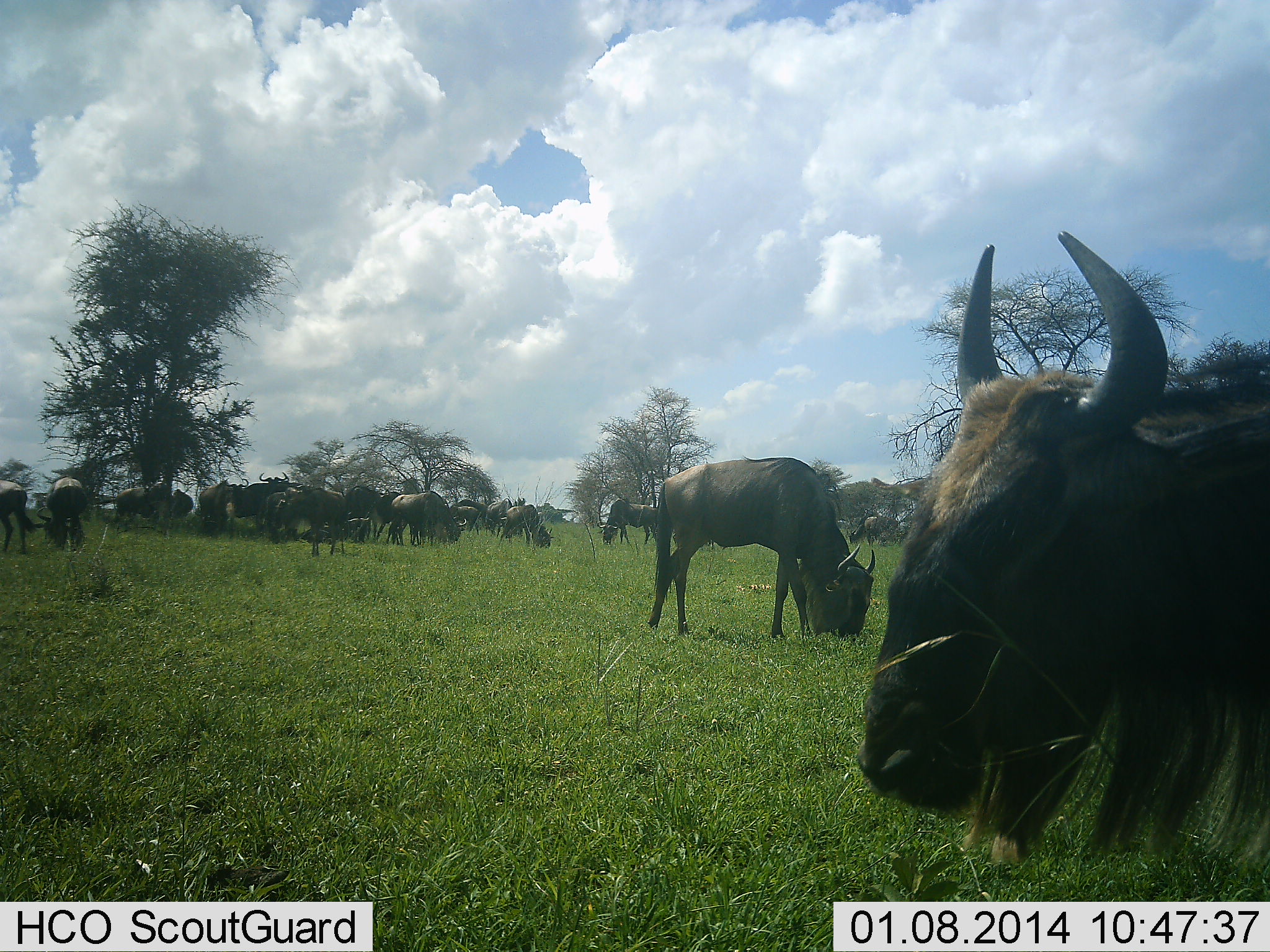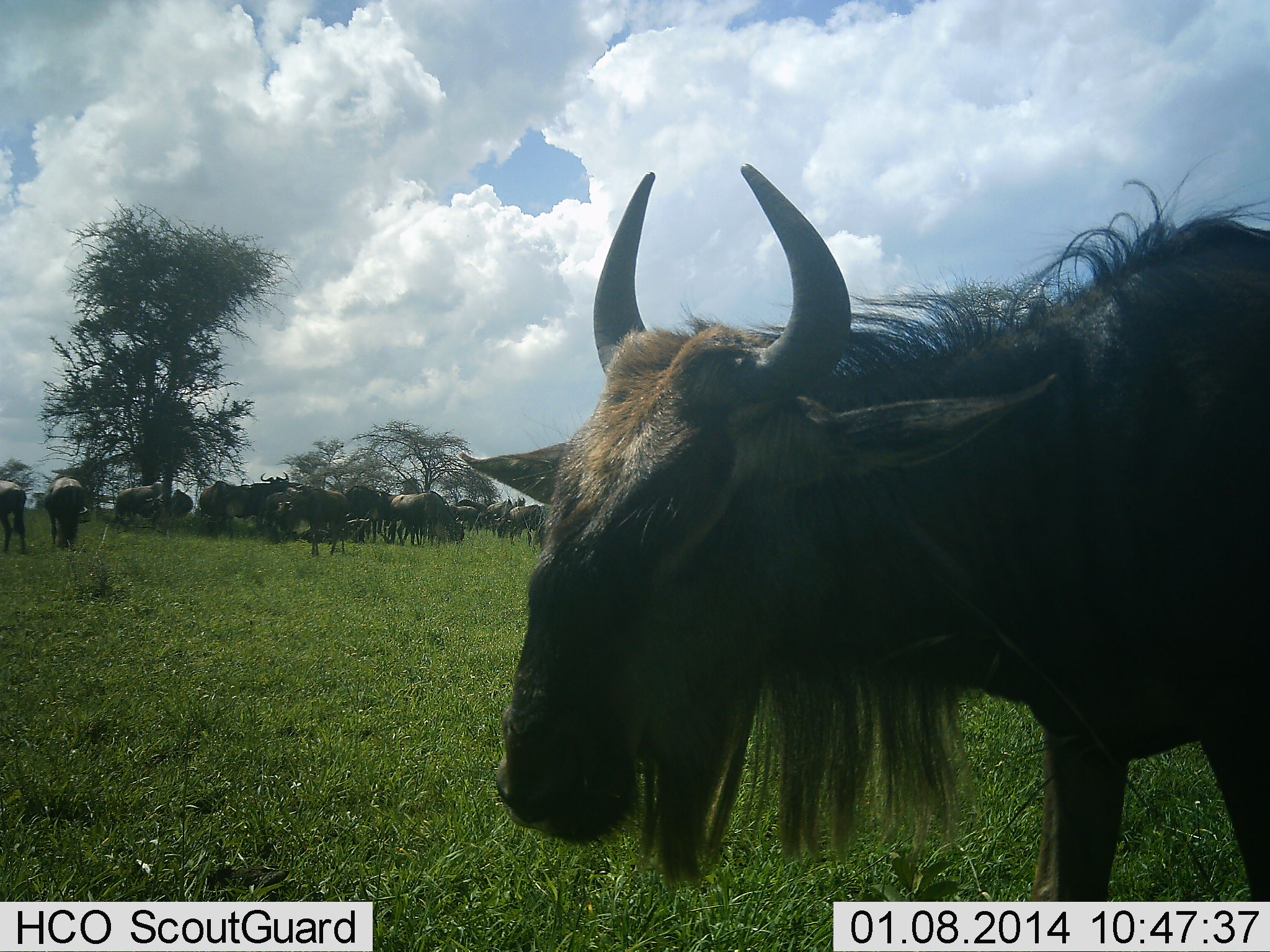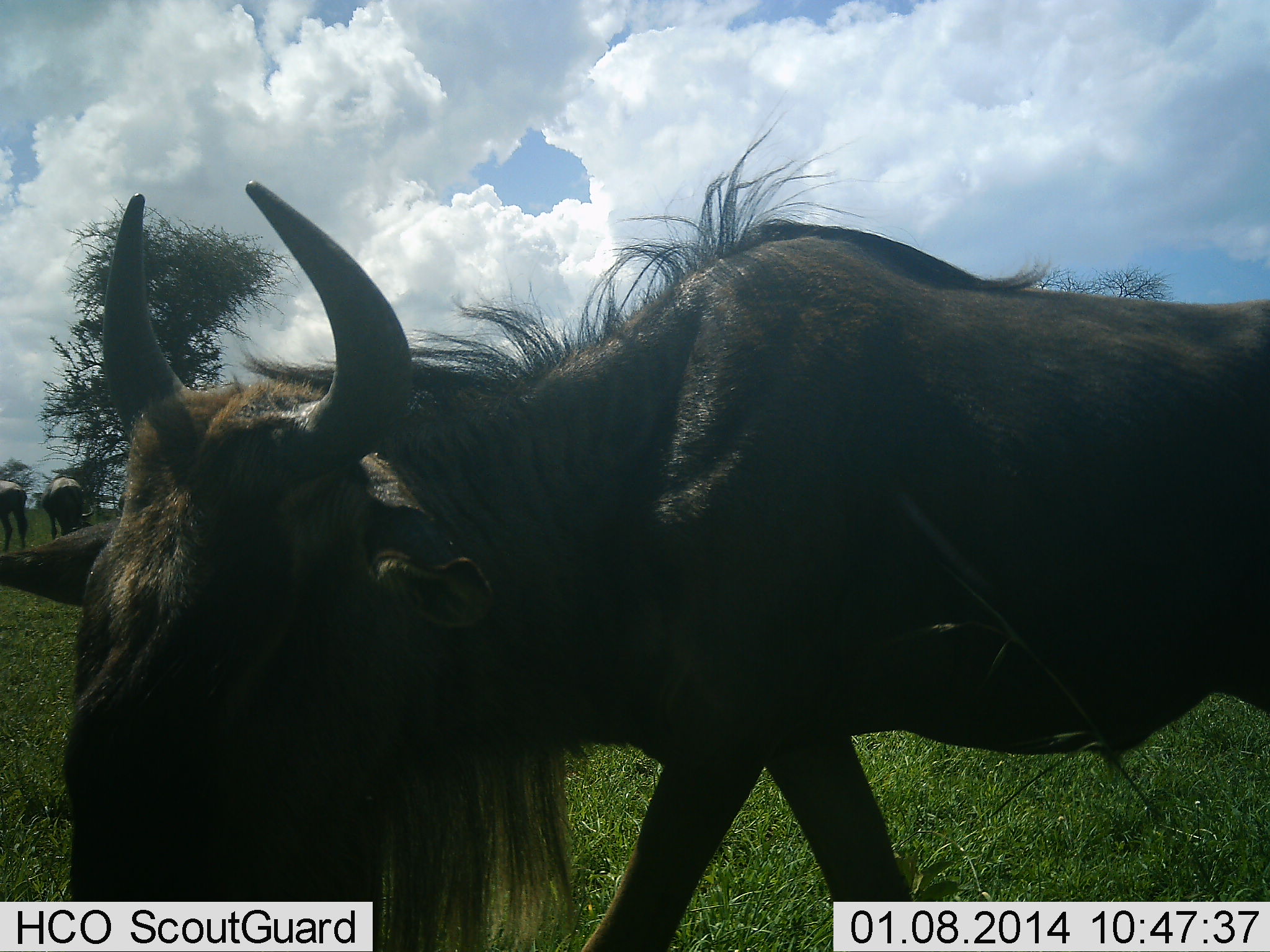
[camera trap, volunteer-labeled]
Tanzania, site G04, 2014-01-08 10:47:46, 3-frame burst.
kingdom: Animalia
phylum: Chordata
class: Mammalia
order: Artiodactyla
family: Bovidae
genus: Connochaetes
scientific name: Connochaetes taurinus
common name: blue wildebeest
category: wildebeest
Wildebeest (blue wildebeest) (Connochaetes taurinus), count 11-50. Behavior (volunteer vote fractions): standing 50%, resting 0%, moving 100%, interacting 0%. Young present (vote fraction): 0%. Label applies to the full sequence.